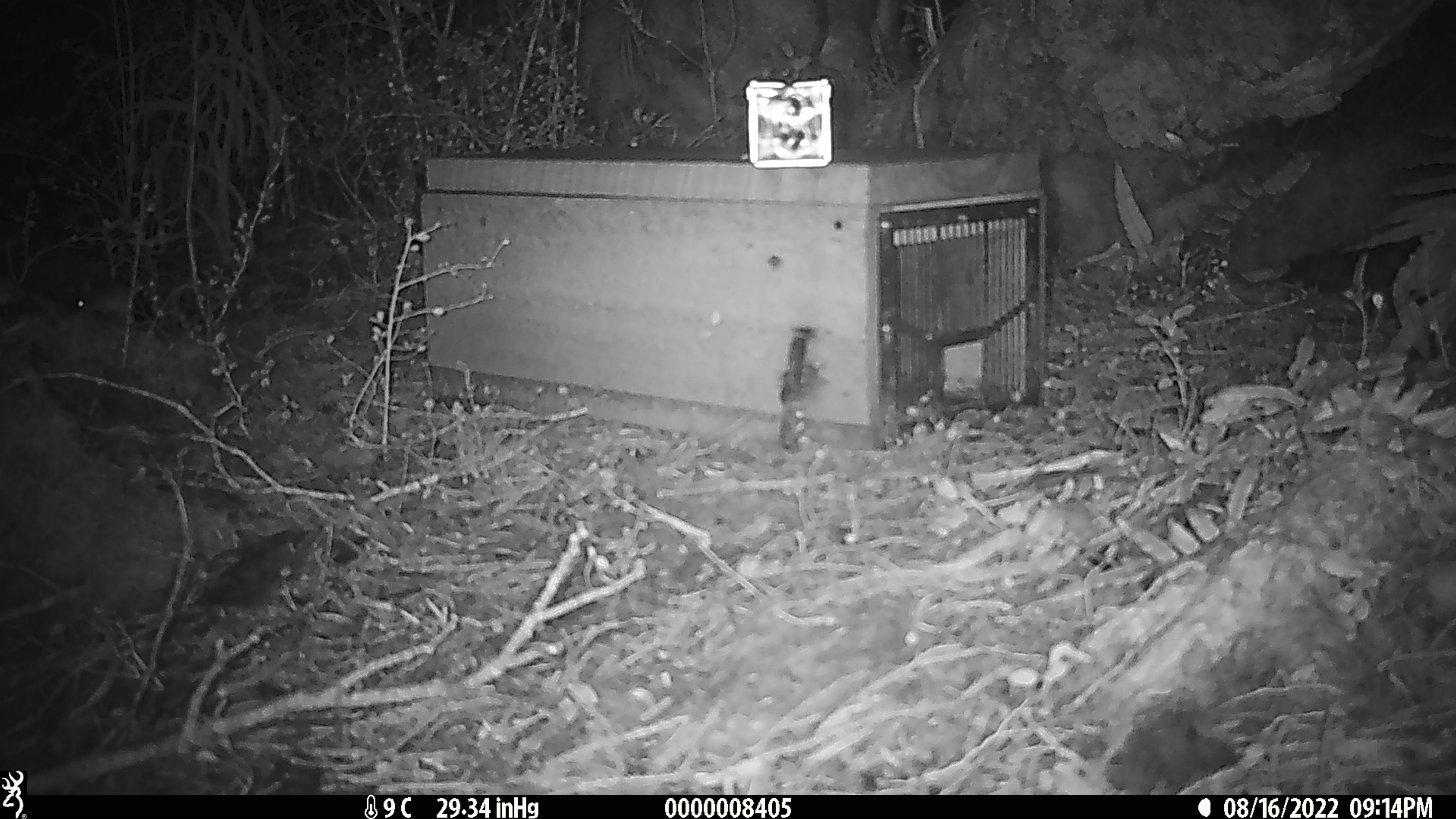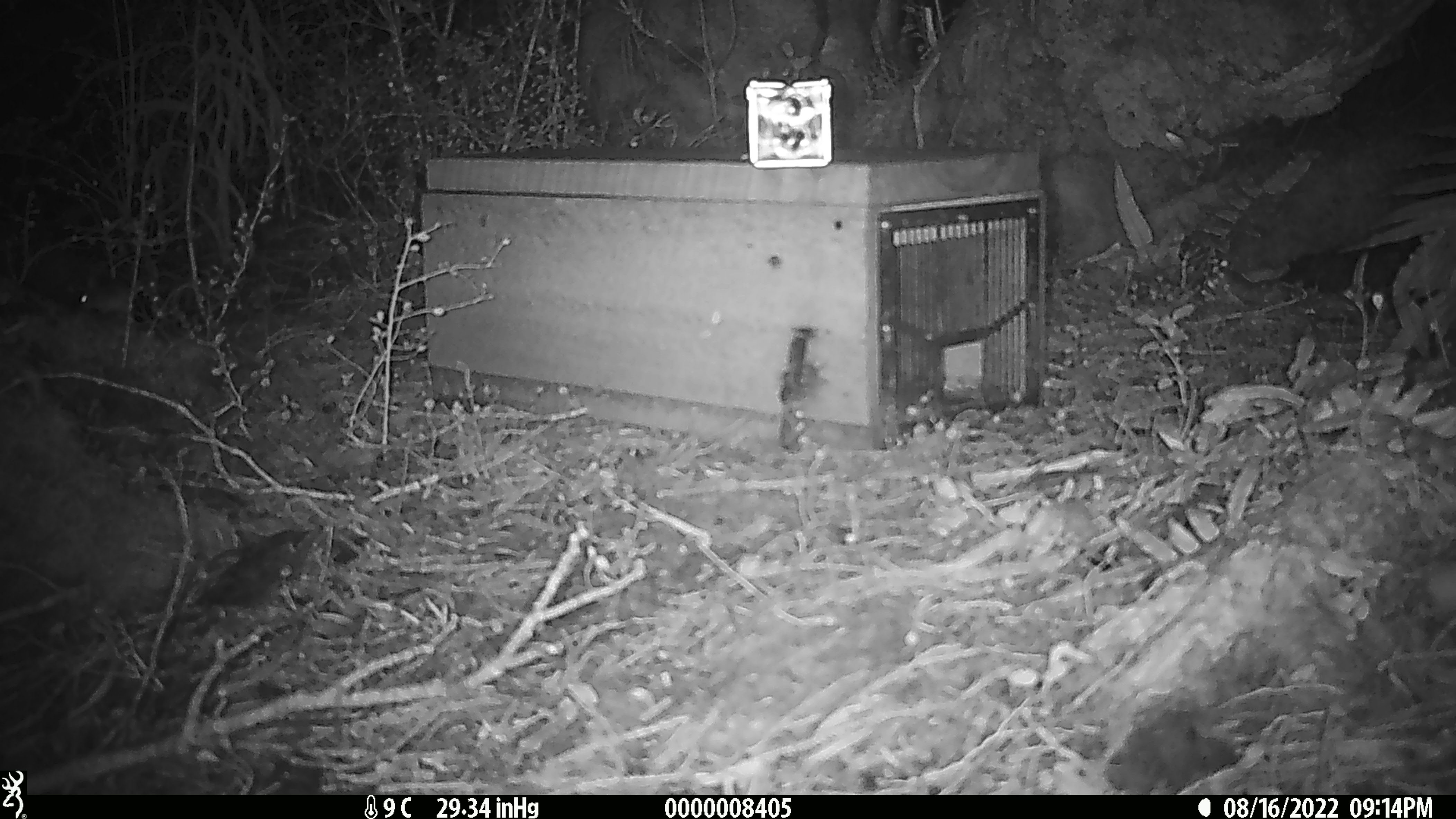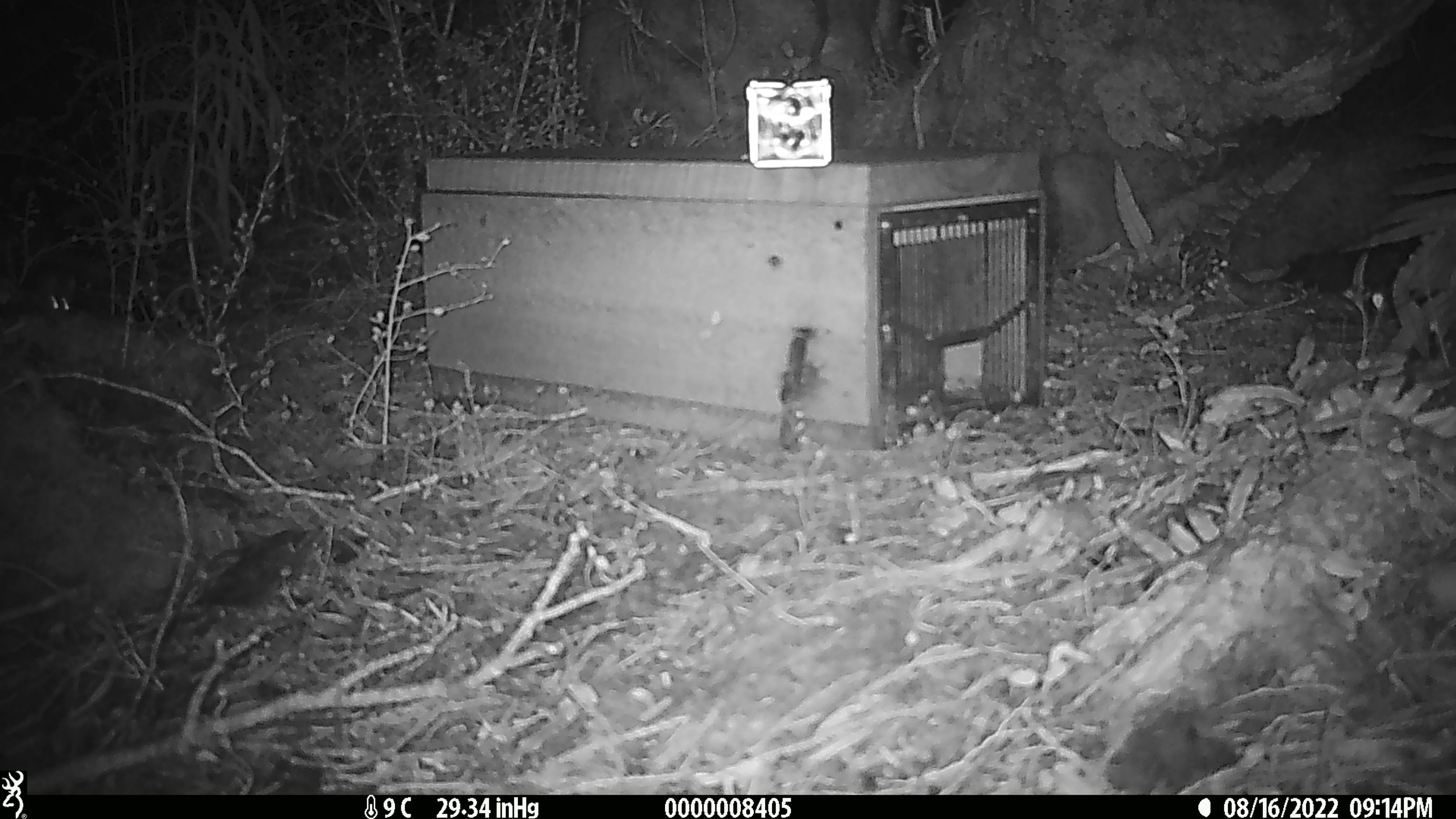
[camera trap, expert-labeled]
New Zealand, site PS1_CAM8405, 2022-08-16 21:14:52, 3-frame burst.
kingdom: Animalia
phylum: Chordata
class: Mammalia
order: Rodentia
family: Muridae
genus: Mus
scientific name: Mus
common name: mouse